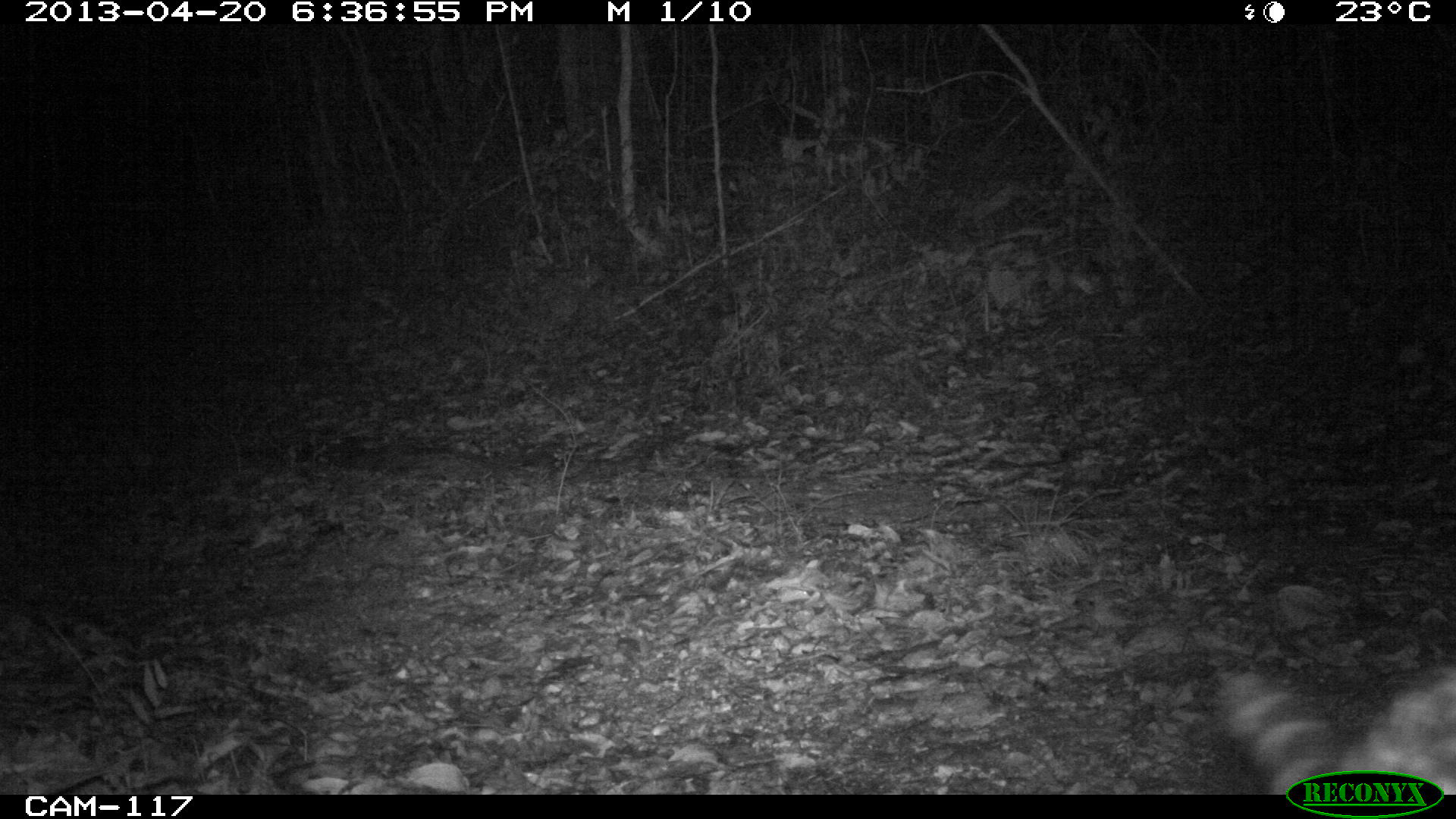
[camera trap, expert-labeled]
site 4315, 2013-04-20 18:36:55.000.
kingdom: Animalia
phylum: Chordata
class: Mammalia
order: Carnivora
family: Felidae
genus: Leopardus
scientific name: Leopardus pardalis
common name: ocelot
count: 1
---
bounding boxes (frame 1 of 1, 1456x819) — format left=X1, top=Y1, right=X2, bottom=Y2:
leopardus pardalis: left=1209, top=659, right=1456, bottom=794